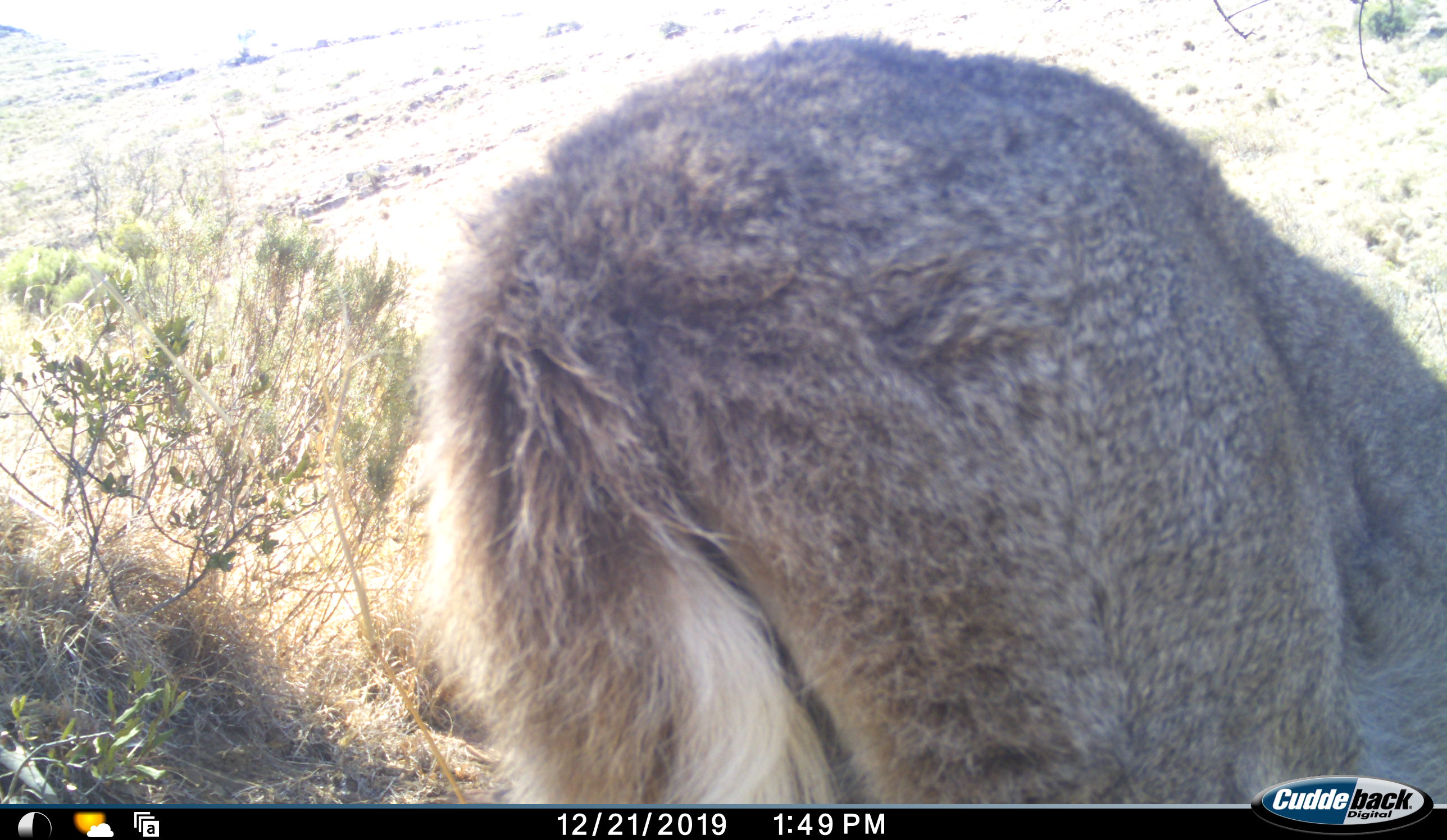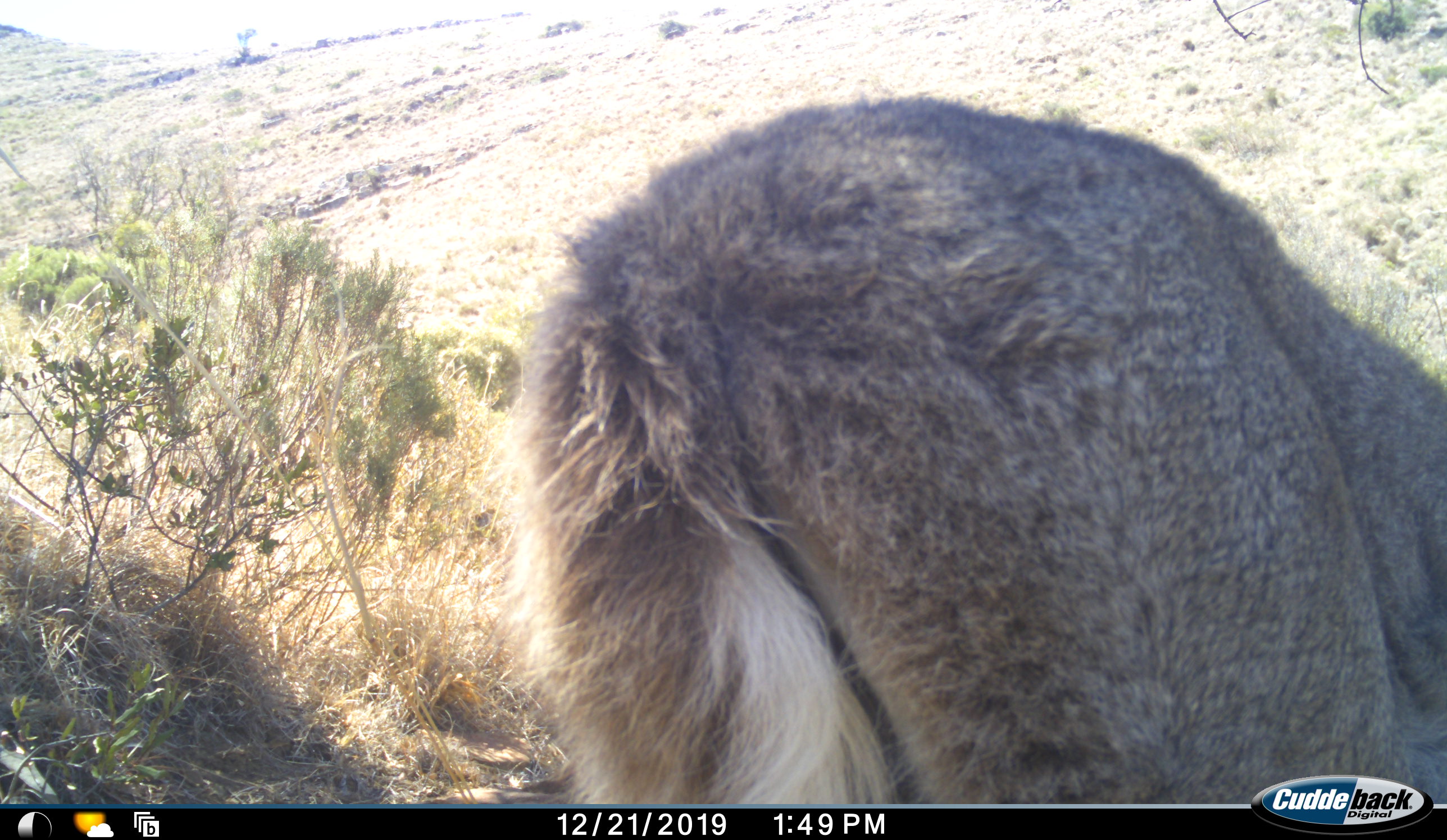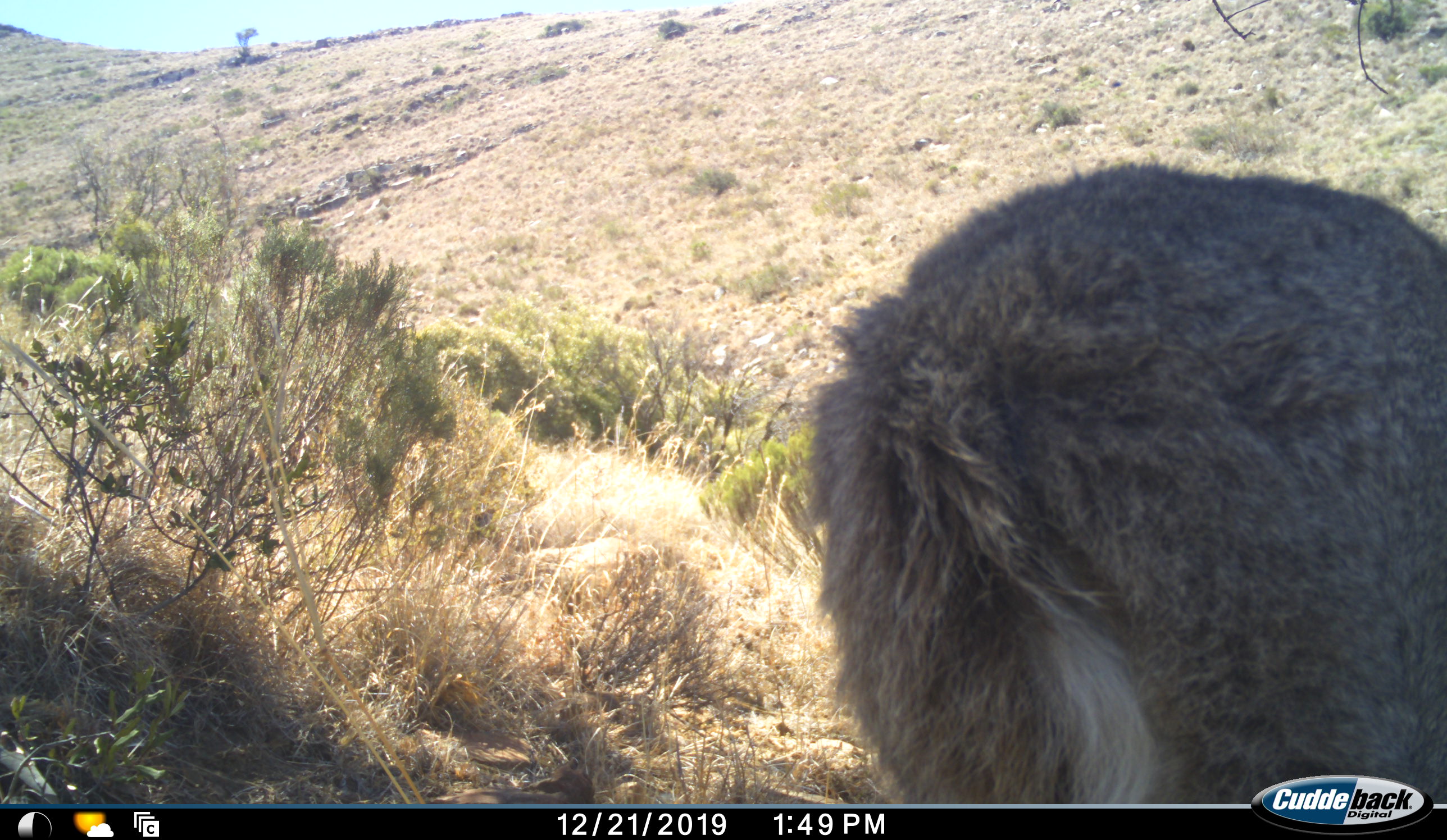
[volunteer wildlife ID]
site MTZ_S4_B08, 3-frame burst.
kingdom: Animalia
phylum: Chordata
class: Mammalia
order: Artiodactyla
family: Bovidae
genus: Pelea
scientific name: Pelea capreolus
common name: grey rhebok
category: rhebokgrey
Rhebokgrey (grey rhebok) (Pelea capreolus), count 1. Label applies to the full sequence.